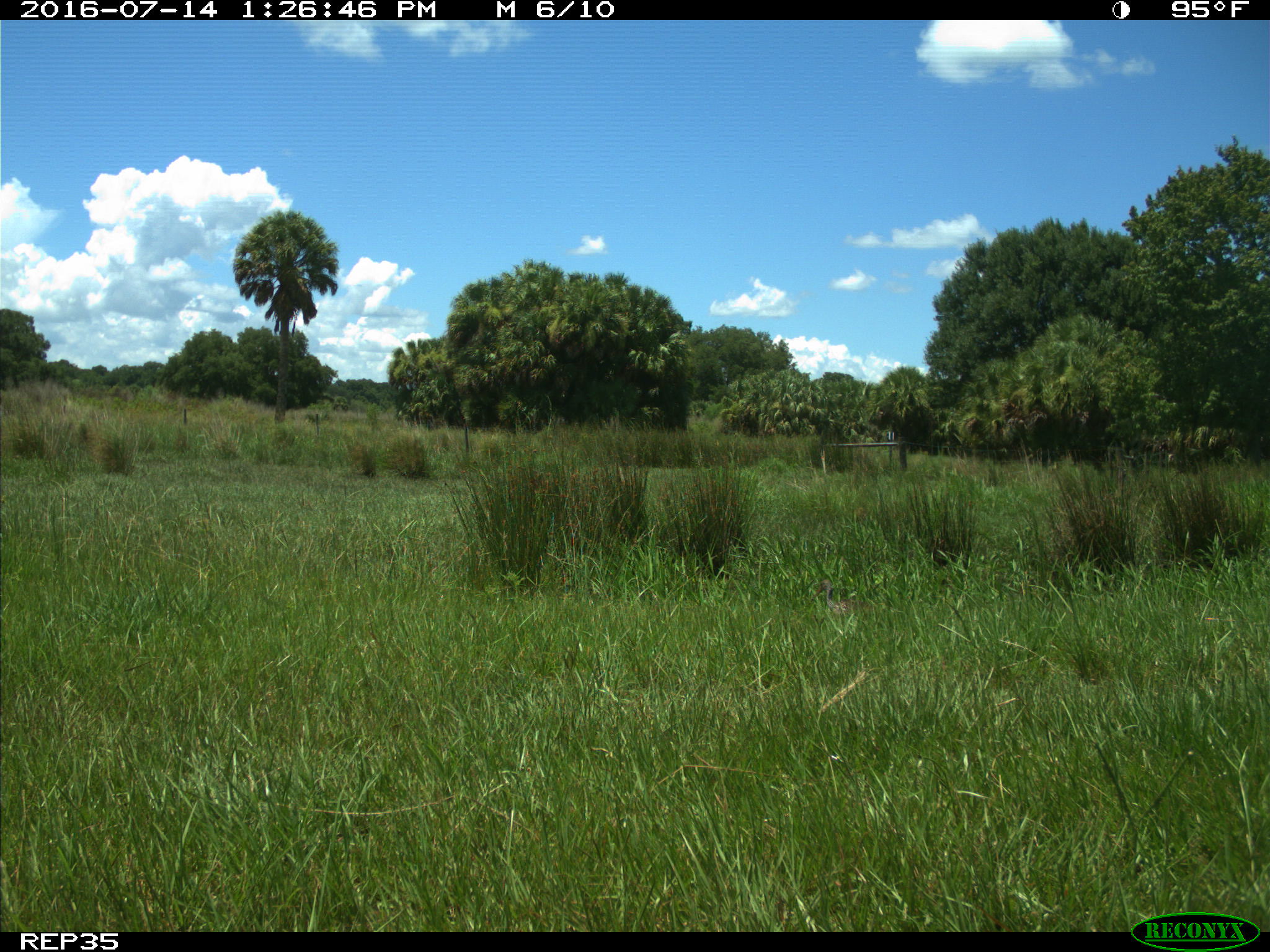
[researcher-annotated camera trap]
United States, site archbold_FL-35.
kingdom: Animalia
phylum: Chordata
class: Aves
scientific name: Aves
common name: birds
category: unidentified bird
Unidentified bird (birds) (Aves).